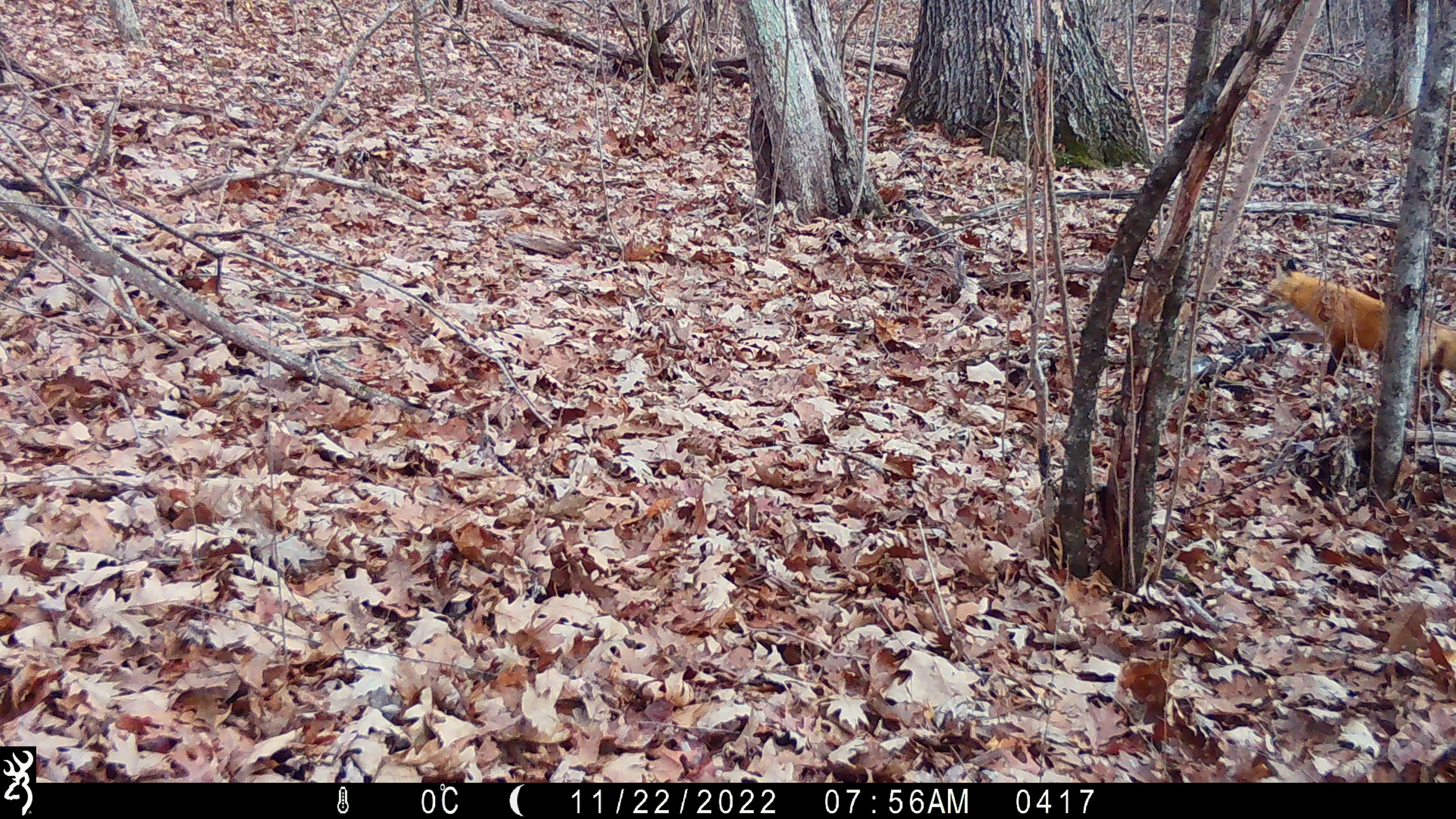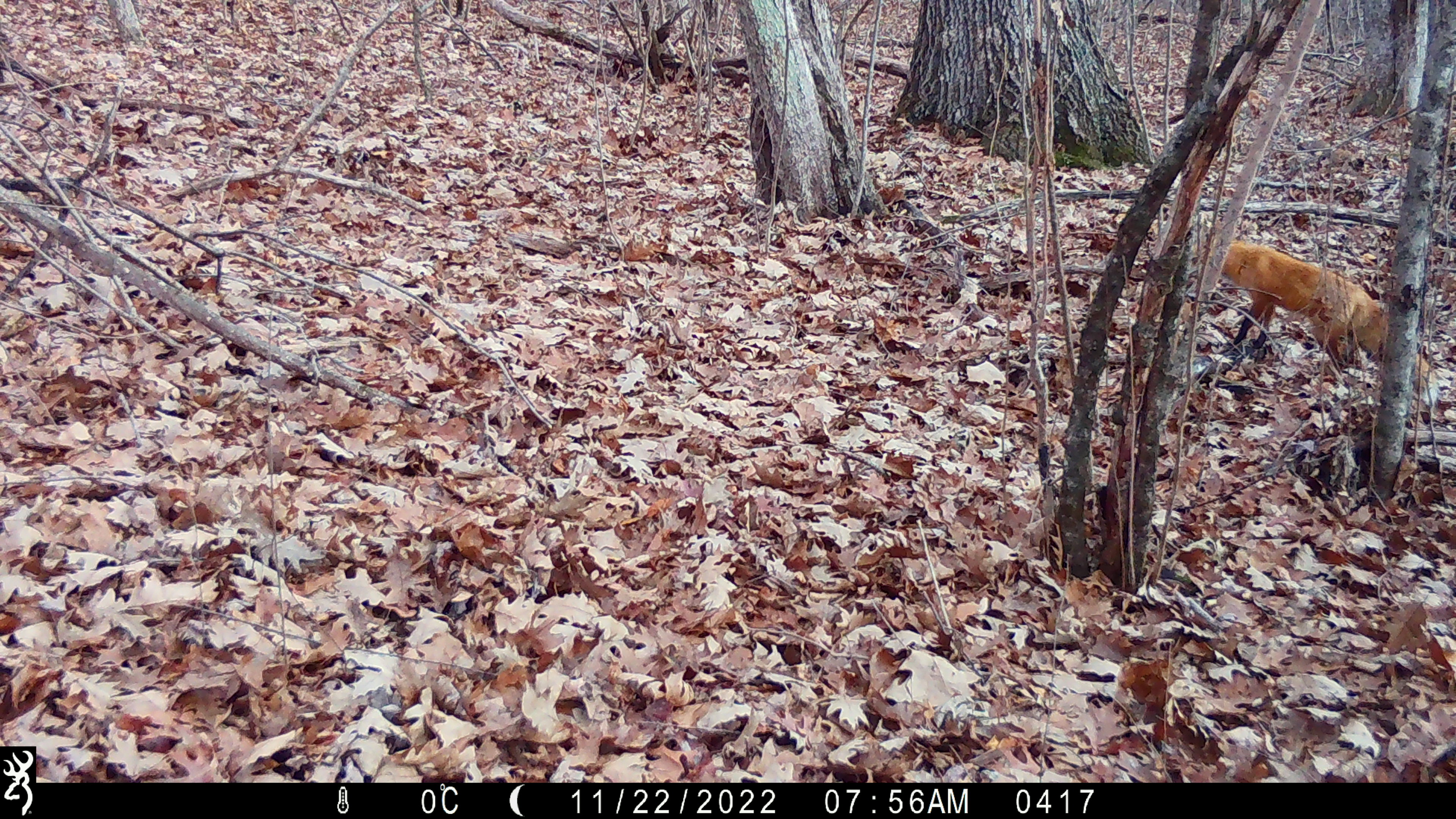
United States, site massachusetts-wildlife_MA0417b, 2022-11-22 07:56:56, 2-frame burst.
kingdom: Animalia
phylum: Chordata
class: Mammalia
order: Carnivora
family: Canidae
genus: Vulpes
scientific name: Vulpes vulpes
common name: red fox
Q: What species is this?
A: Red fox (Vulpes vulpes).